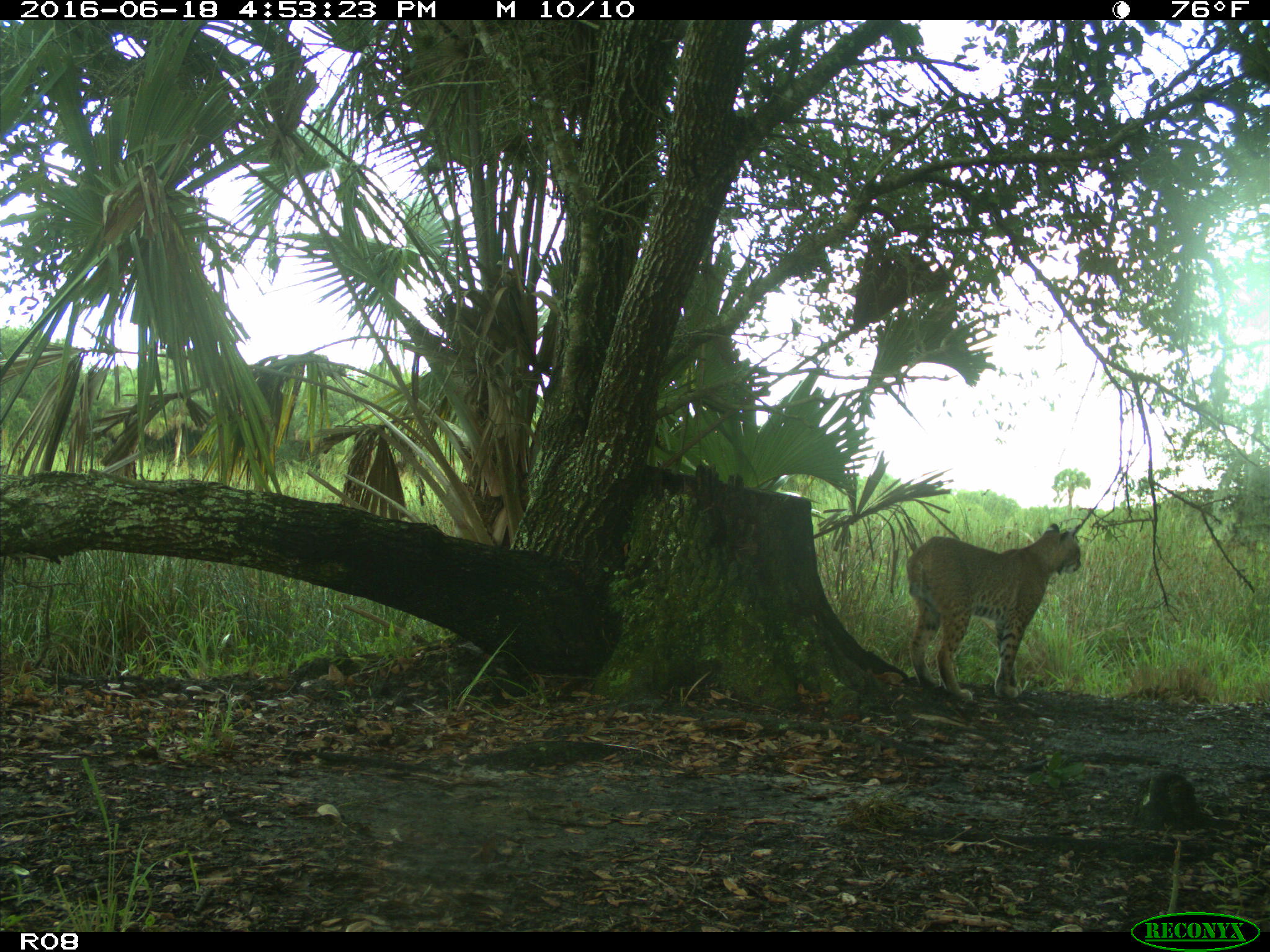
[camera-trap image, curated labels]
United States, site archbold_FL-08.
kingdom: Animalia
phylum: Chordata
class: Mammalia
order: Carnivora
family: Felidae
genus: Lynx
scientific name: Lynx rufus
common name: bobcat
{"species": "Lynx rufus (bobcat)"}